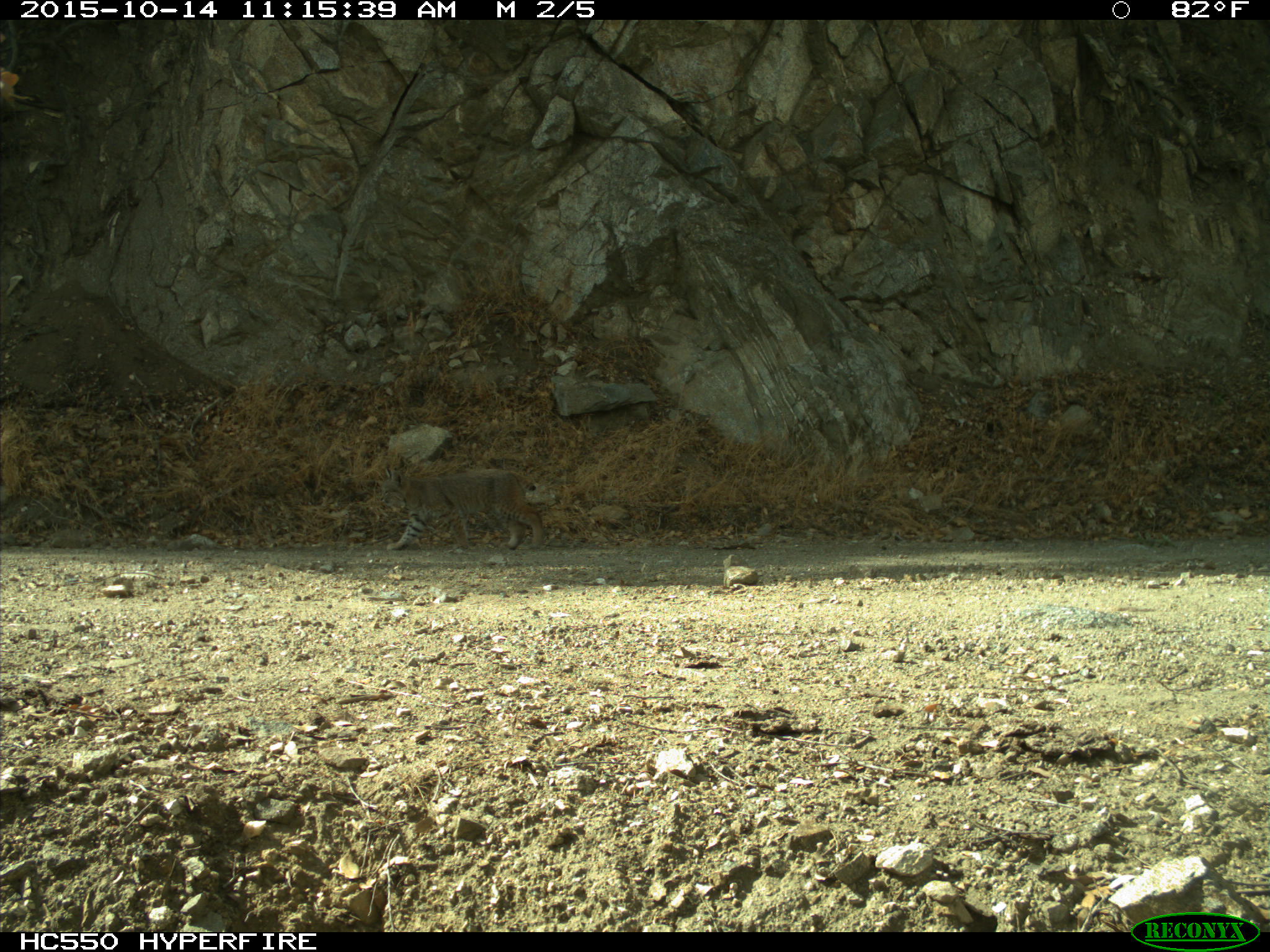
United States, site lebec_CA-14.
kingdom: Animalia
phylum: Chordata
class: Mammalia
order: Carnivora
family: Felidae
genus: Lynx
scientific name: Lynx rufus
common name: bobcat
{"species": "Lynx rufus (bobcat)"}